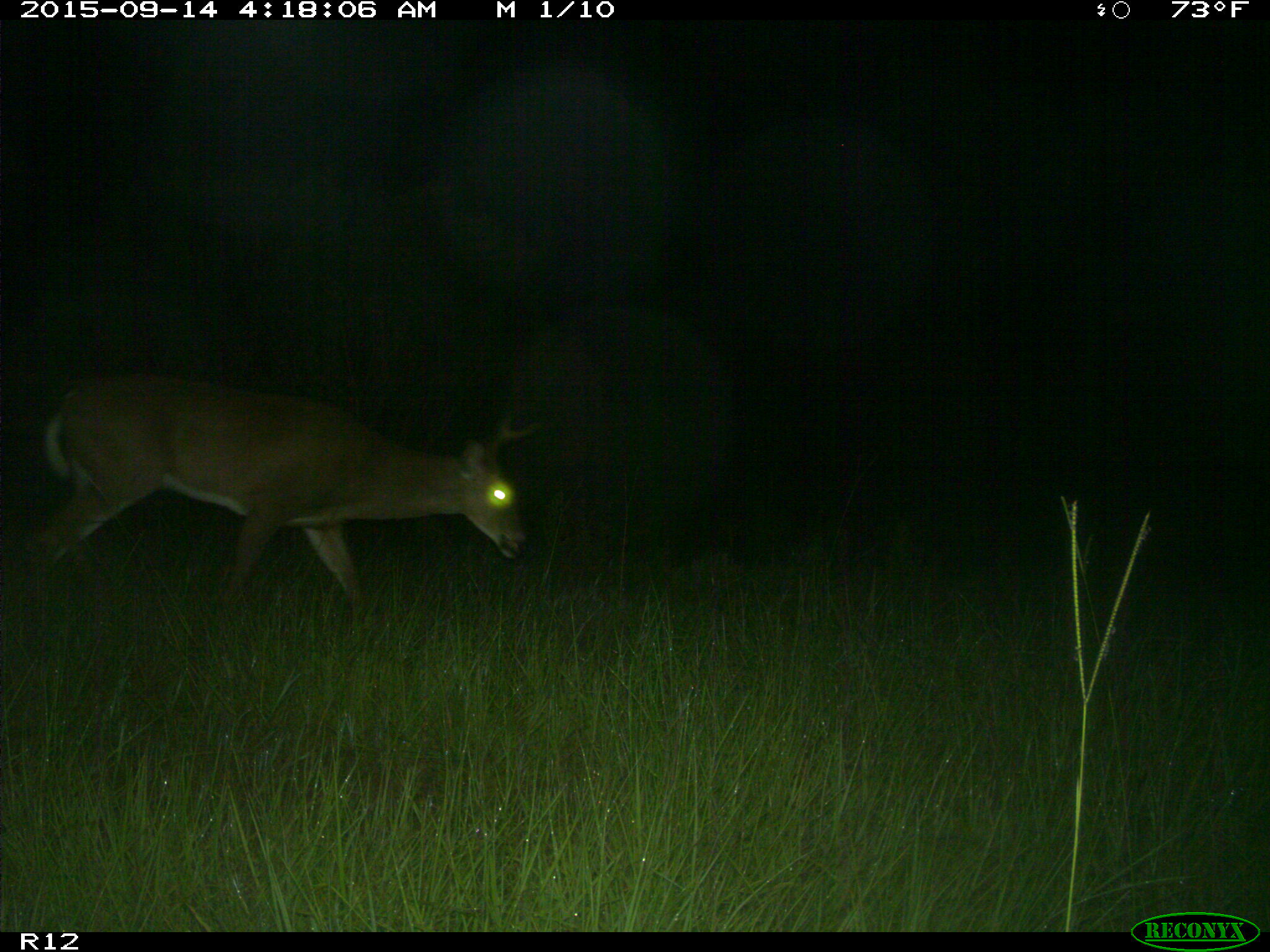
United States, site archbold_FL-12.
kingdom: Animalia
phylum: Chordata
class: Mammalia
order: Artiodactyla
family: Cervidae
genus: Odocoileus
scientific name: Odocoileus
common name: deer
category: unidentified deer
Unidentified deer (deer) (Odocoileus).